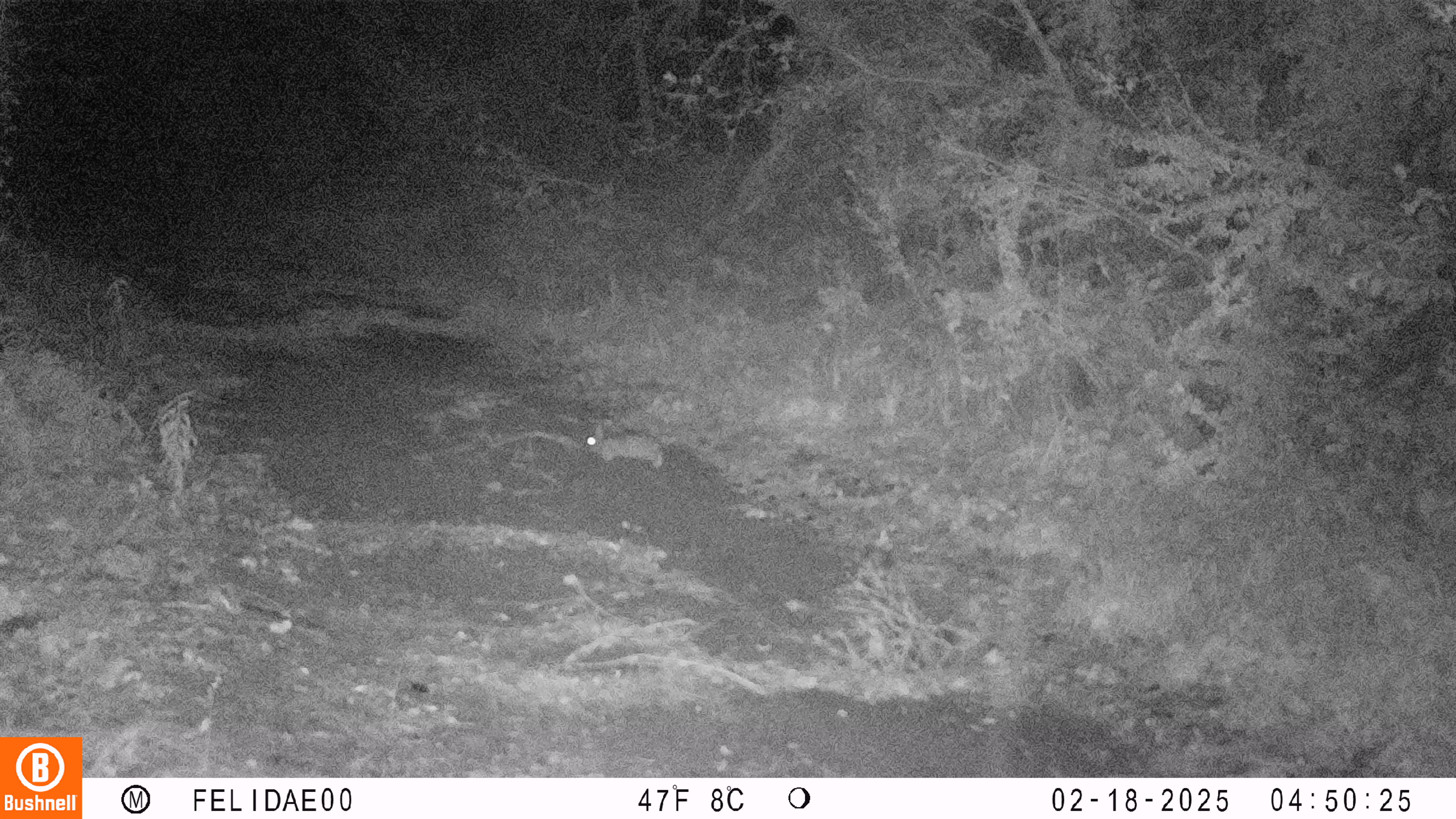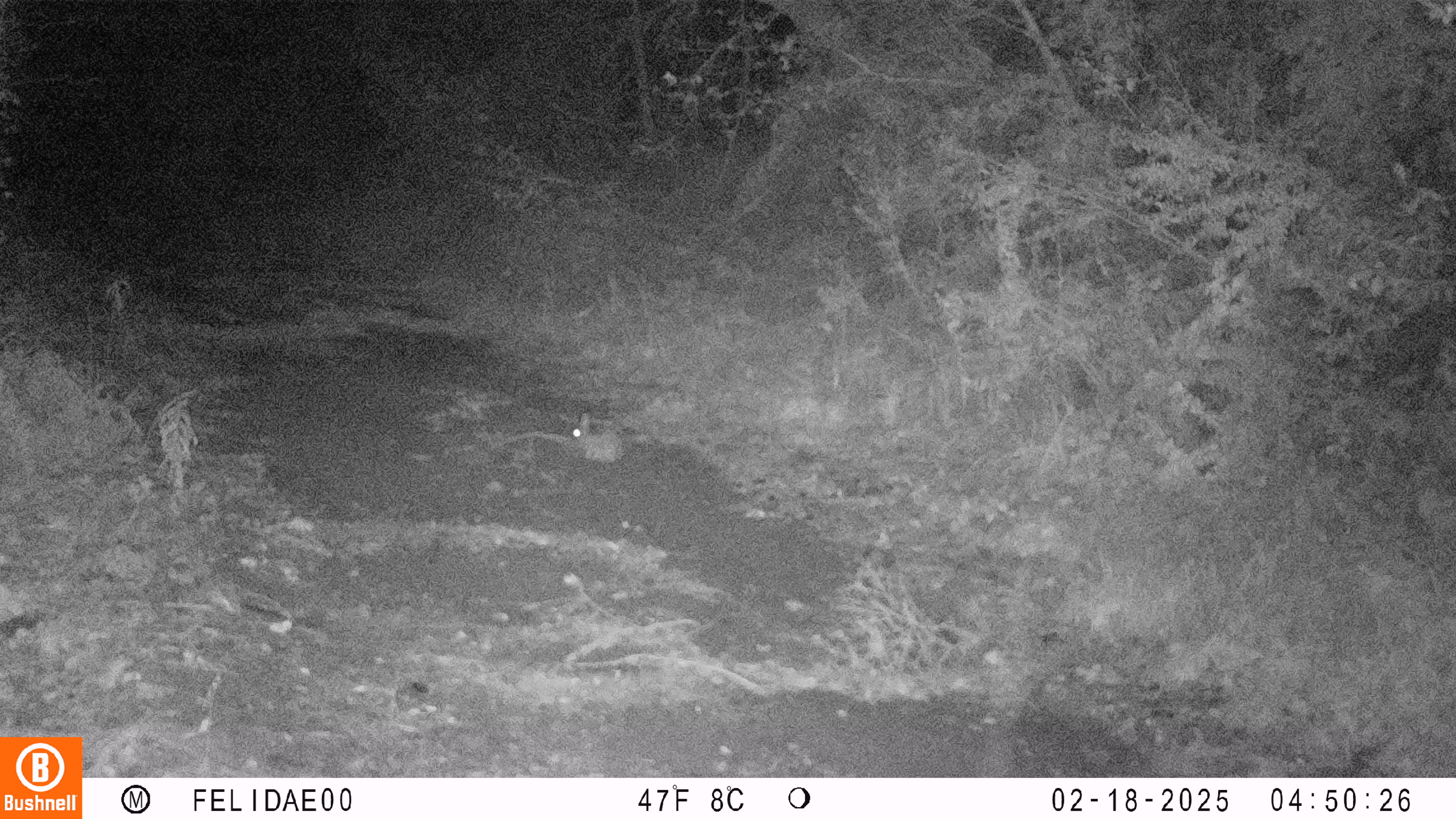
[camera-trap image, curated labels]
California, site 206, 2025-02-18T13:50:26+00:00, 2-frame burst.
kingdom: Animalia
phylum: Chordata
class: Mammalia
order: Lagomorpha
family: Leporidae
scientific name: Leporidae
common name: rabbit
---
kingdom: Animalia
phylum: Chordata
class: Mammalia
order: Lagomorpha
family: Leporidae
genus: Sylvilagus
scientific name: Sylvilagus bachmani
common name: brush rabbit